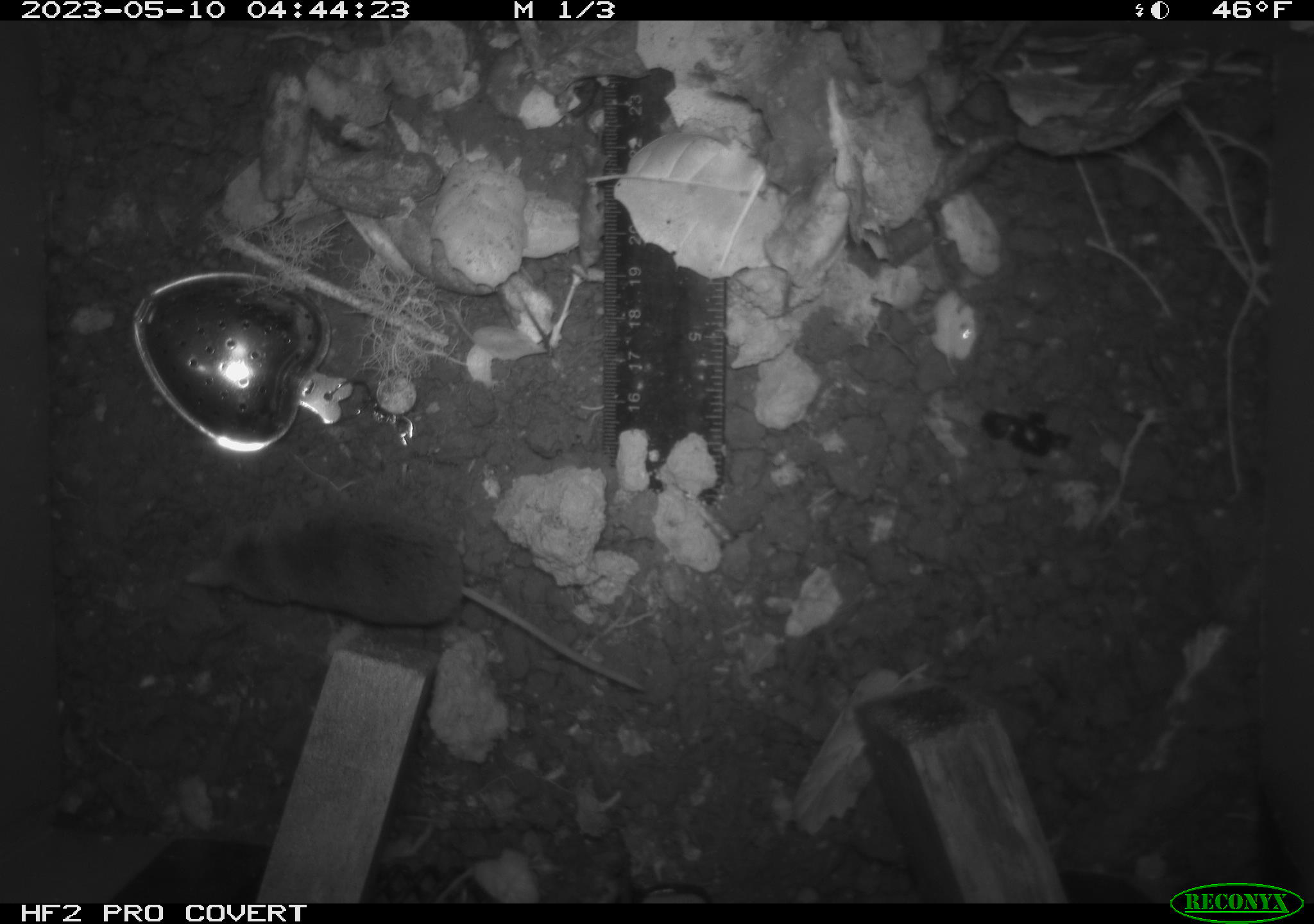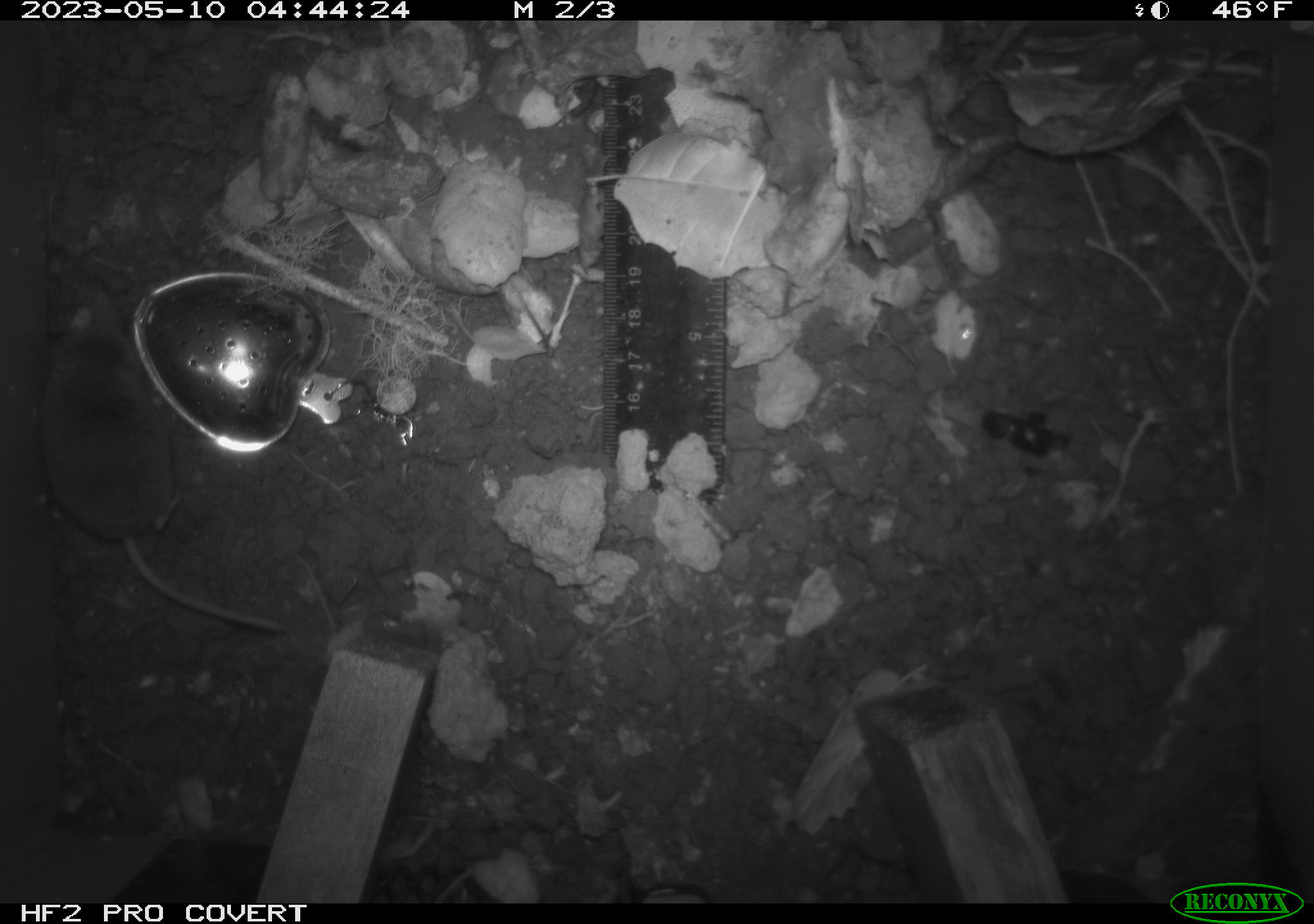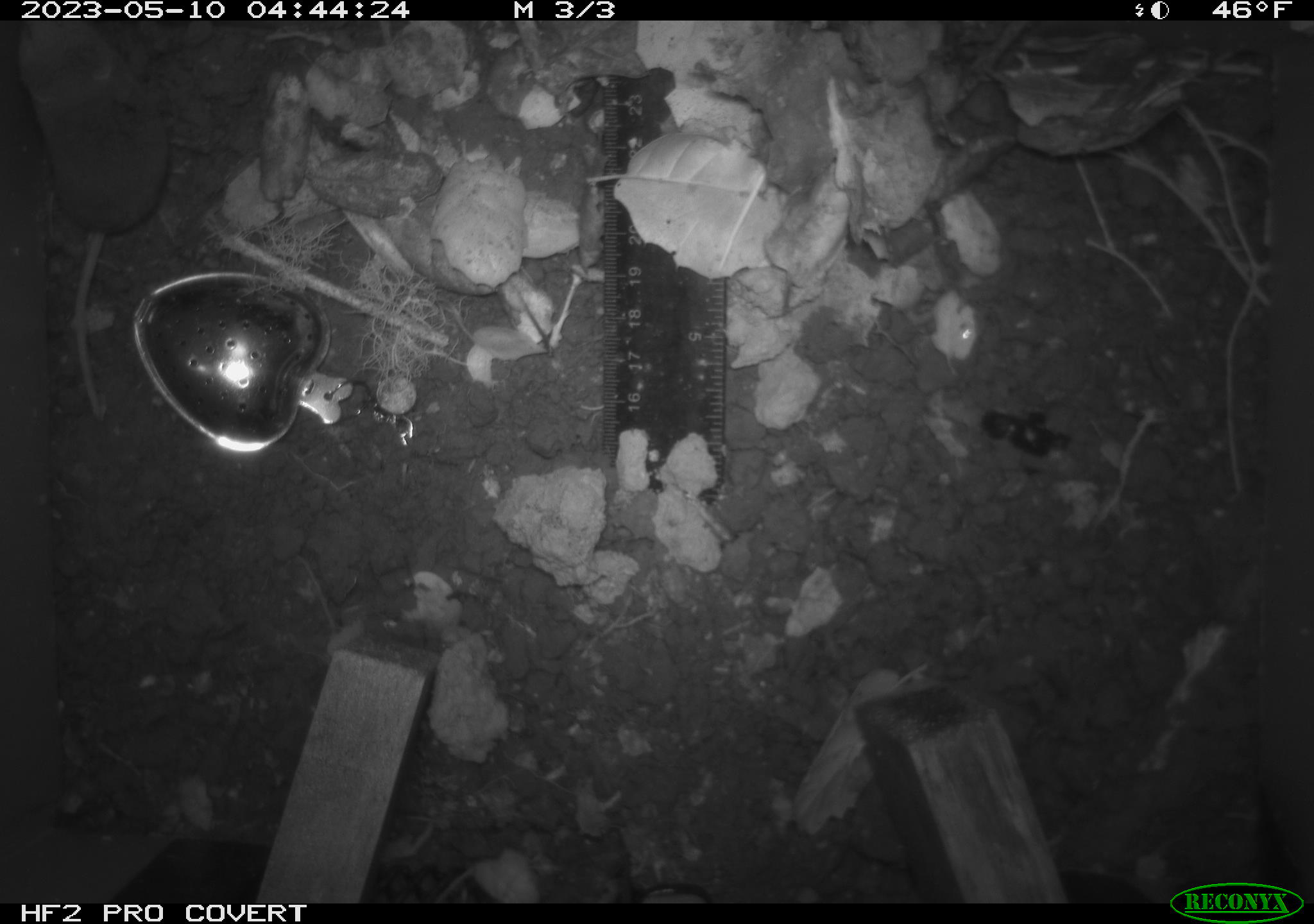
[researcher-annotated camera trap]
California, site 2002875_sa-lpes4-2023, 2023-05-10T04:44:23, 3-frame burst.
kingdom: Animalia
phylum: Chordata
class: Mammalia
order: Eulipotyphla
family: Soricidae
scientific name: Soricidae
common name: shrews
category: soricidae family